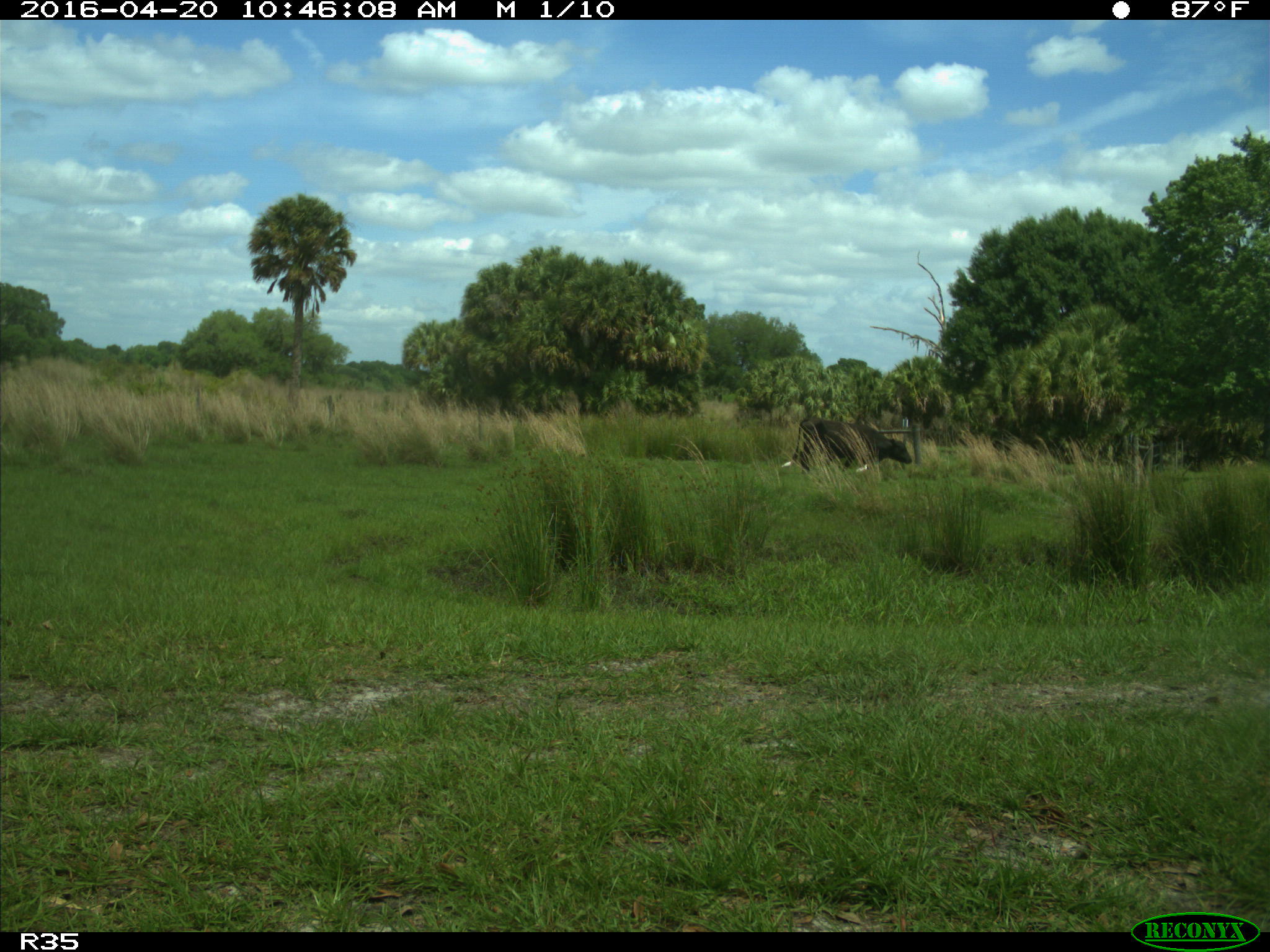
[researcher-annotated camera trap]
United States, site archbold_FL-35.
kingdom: Animalia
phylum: Chordata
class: Mammalia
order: Artiodactyla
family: Bovidae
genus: Bos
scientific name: Bos taurus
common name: domestic cow